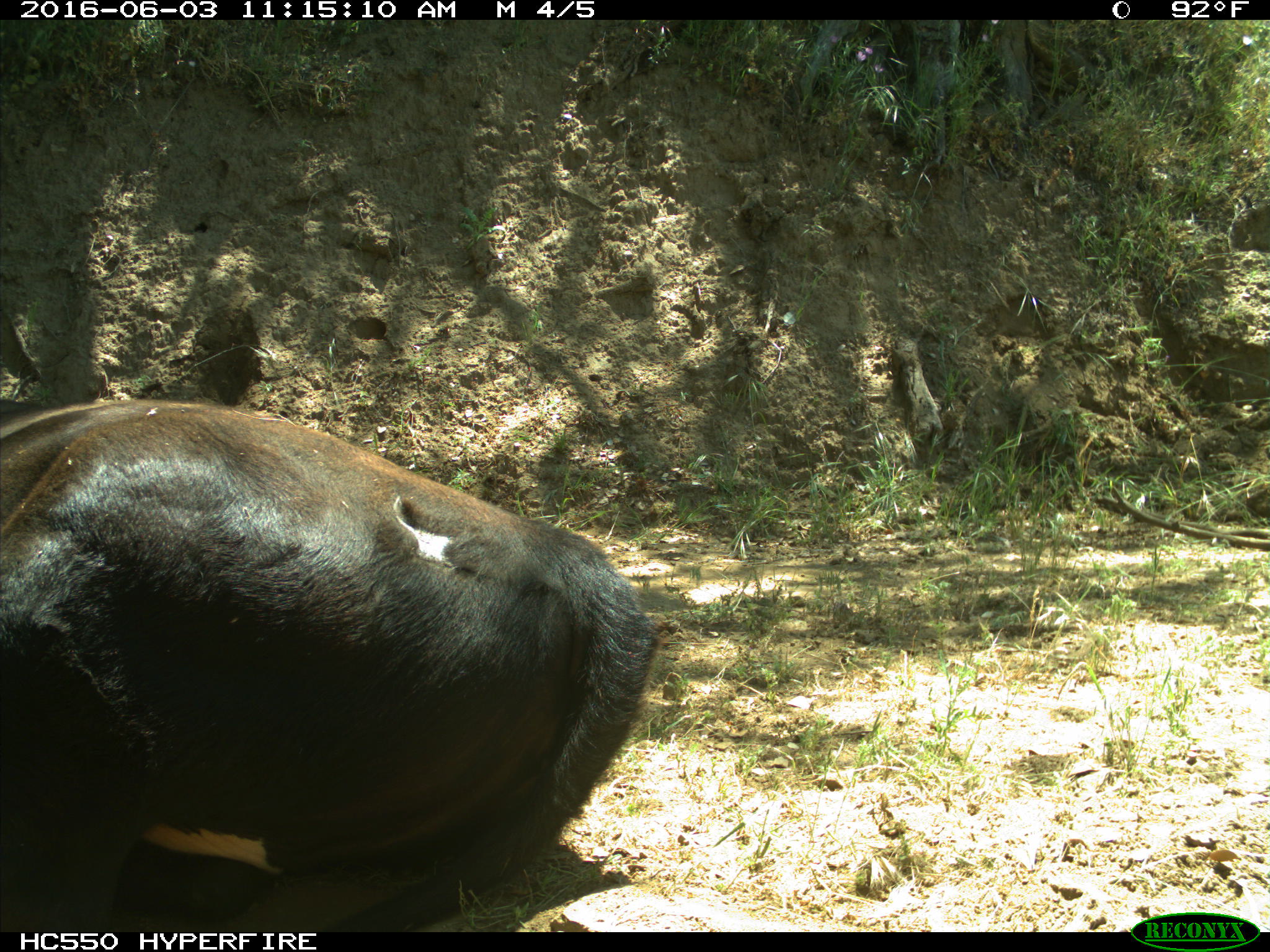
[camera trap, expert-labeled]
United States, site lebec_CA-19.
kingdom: Animalia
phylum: Chordata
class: Mammalia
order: Artiodactyla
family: Bovidae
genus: Bos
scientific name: Bos taurus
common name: domestic cow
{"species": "Bos taurus (domestic cow)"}